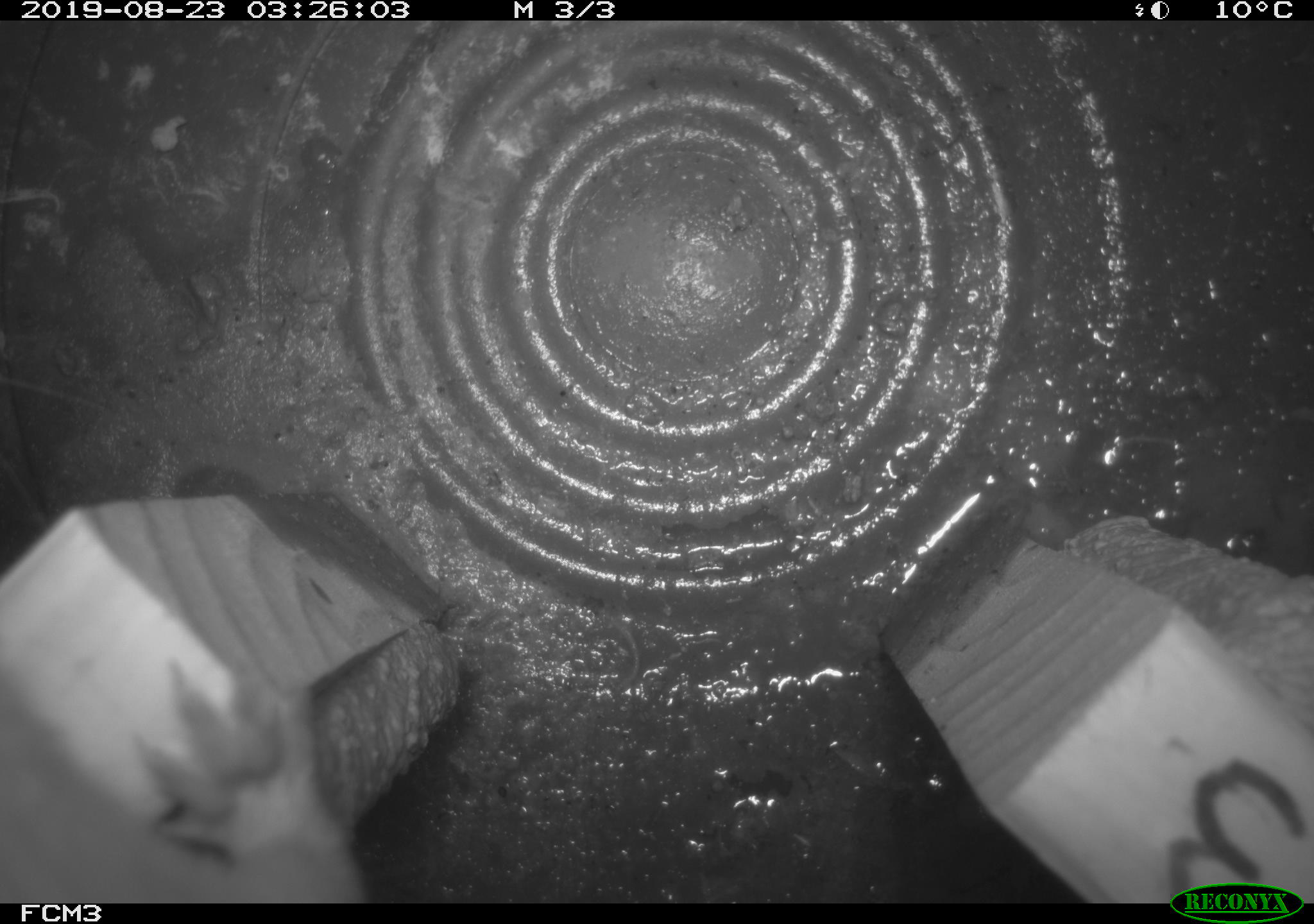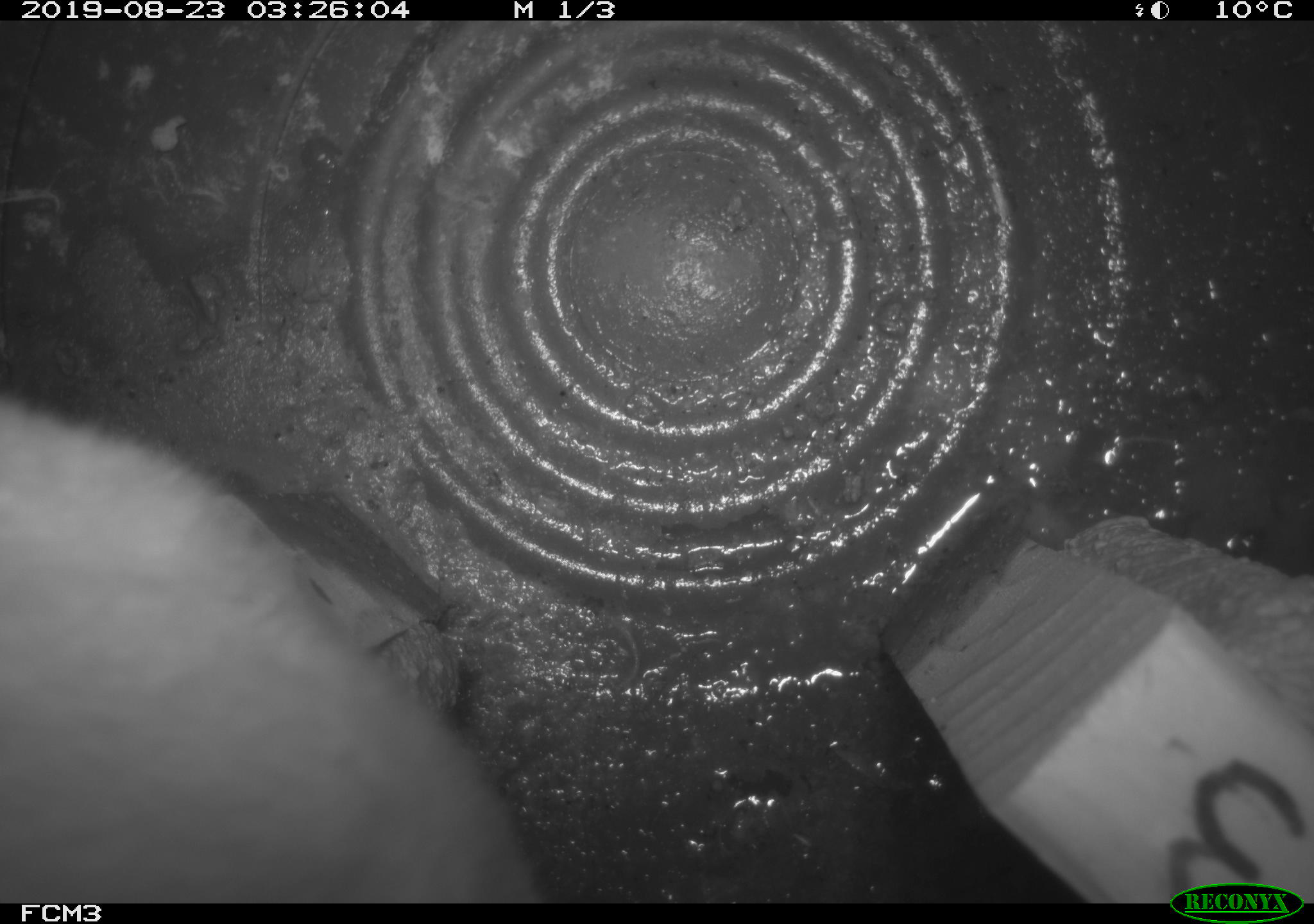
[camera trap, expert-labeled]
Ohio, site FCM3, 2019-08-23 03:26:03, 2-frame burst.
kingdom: Animalia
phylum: Chordata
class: Mammalia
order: Carnivora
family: Mustelidae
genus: Neogale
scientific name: Neogale frenata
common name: long-tailed weasel